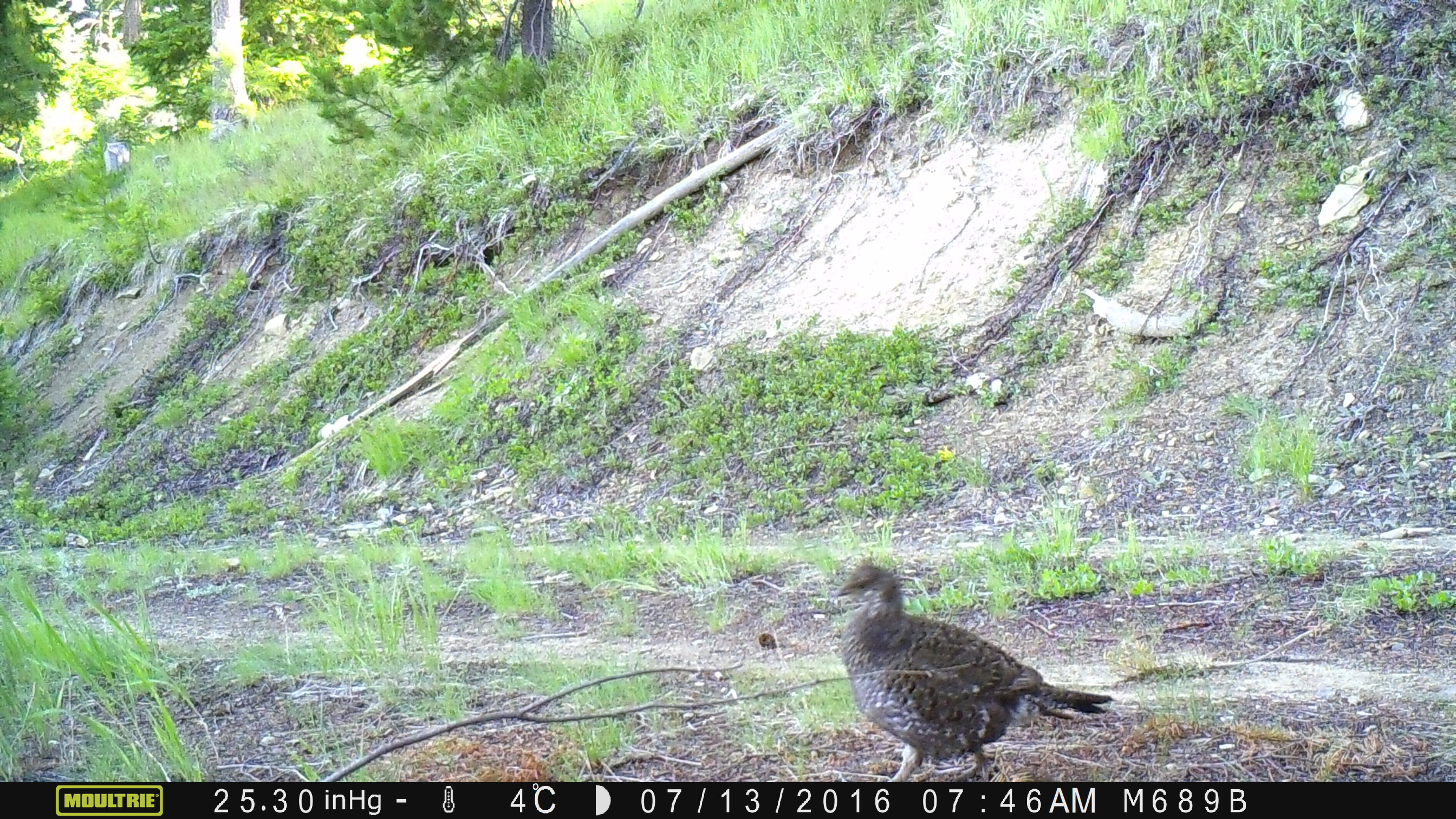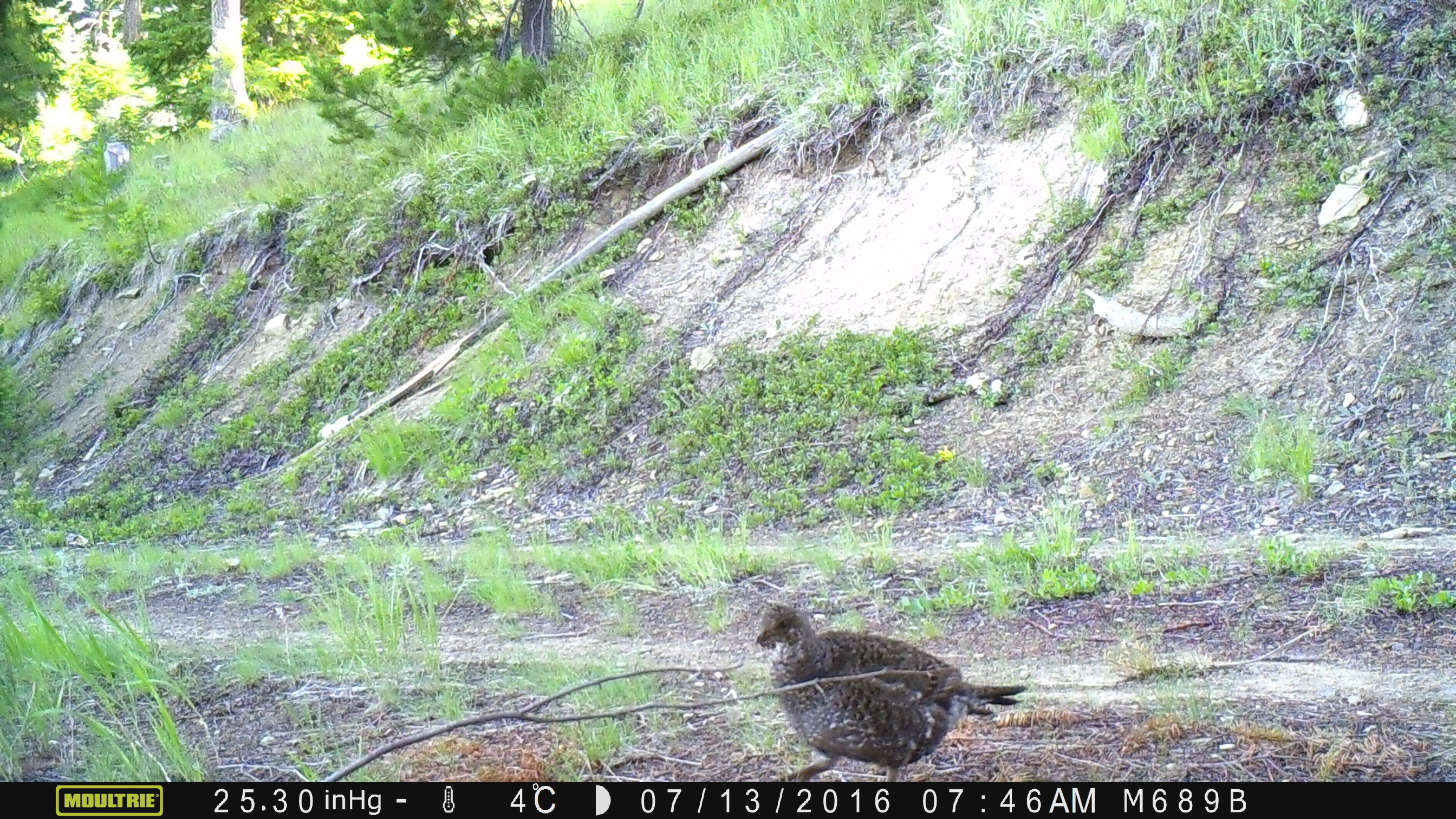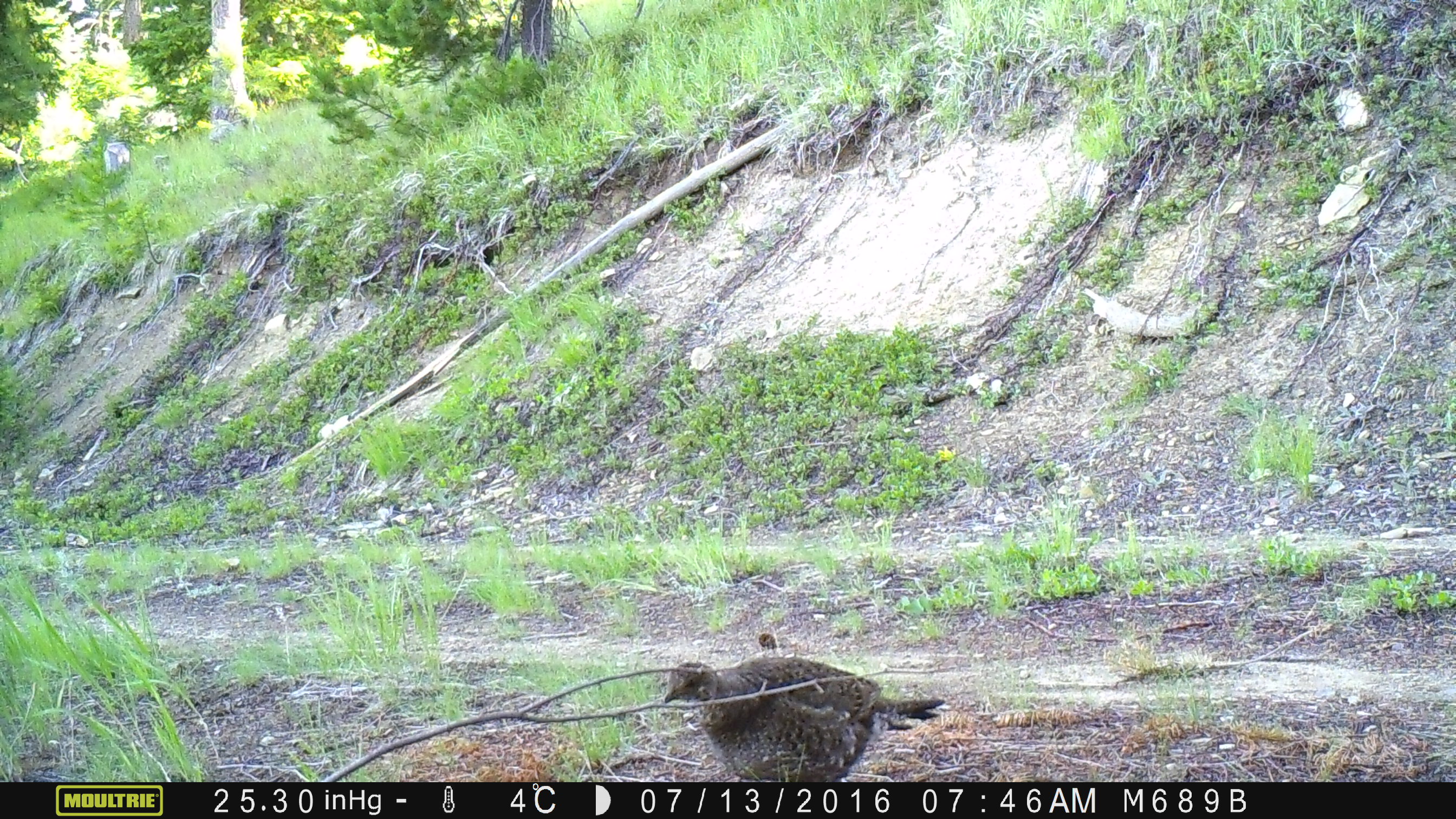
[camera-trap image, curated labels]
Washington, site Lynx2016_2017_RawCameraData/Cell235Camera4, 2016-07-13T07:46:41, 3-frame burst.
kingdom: Animalia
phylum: Chordata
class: Aves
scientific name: Aves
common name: birds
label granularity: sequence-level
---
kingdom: Animalia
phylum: Chordata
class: Mammalia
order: Artiodactyla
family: Cervidae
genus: Odocoileus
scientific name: Odocoileus hemionus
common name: mule deer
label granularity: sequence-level